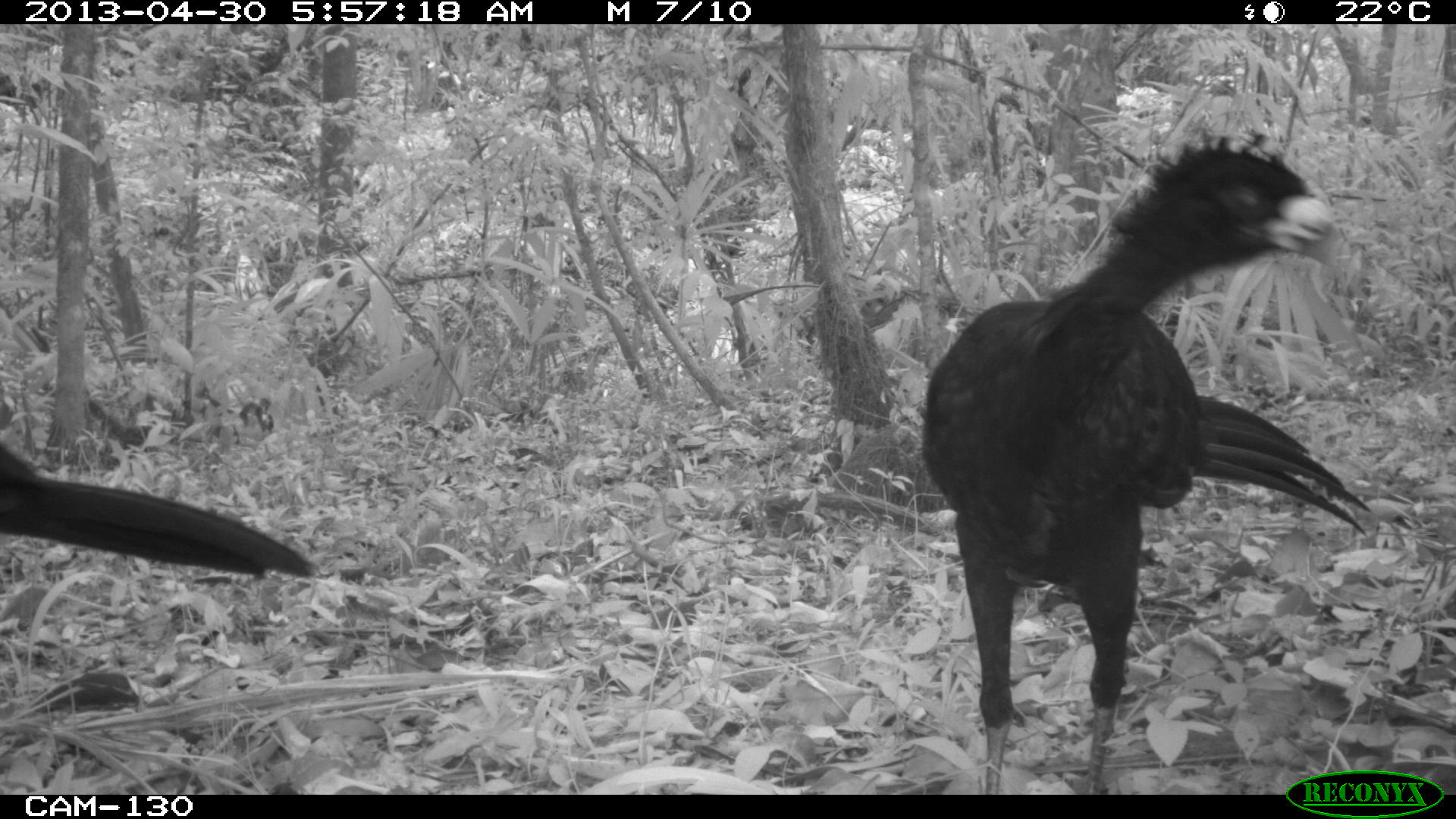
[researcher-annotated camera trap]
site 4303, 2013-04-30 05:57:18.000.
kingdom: Animalia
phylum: Chordata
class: Aves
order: Galliformes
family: Cracidae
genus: Crax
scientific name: Crax rubra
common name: great curassow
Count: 2.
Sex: male.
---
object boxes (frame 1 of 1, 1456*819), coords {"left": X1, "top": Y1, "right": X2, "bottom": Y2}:
crax rubra: {"left": 918, "top": 126, "right": 1370, "bottom": 793}; {"left": 0, "top": 443, "right": 316, "bottom": 579}